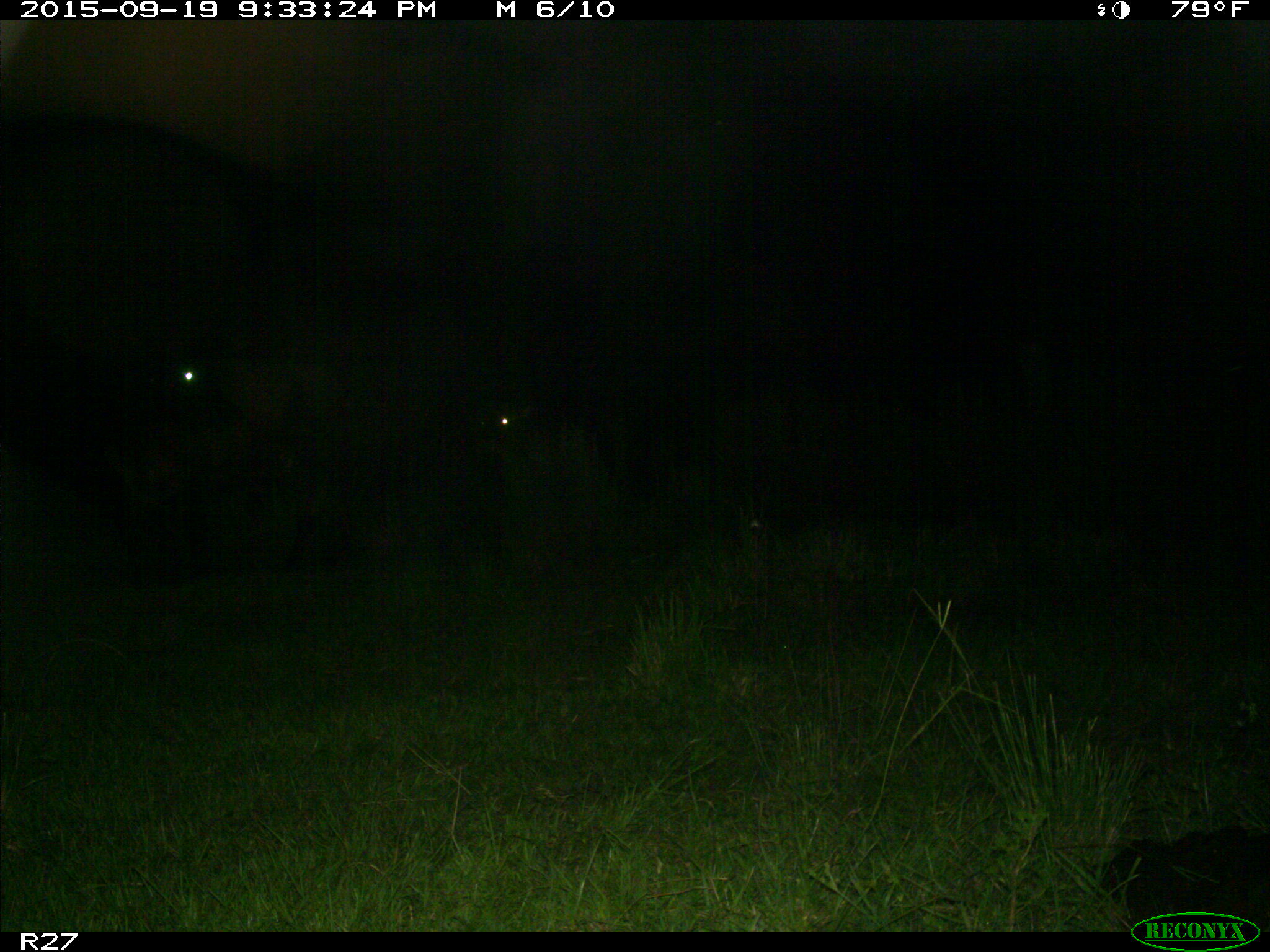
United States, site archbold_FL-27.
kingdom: Animalia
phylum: Chordata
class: Mammalia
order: Artiodactyla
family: Bovidae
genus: Bos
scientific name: Bos taurus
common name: domestic cow